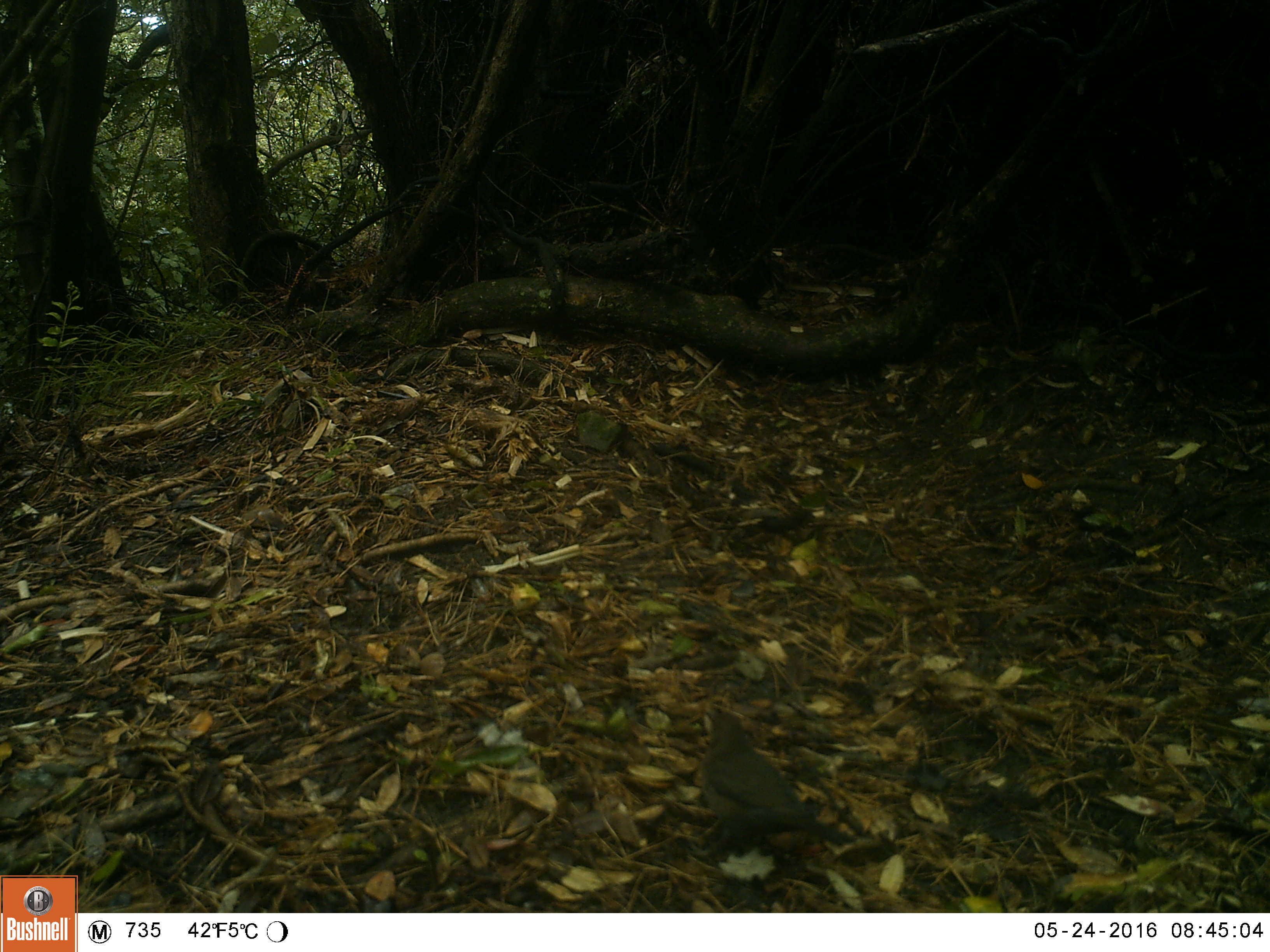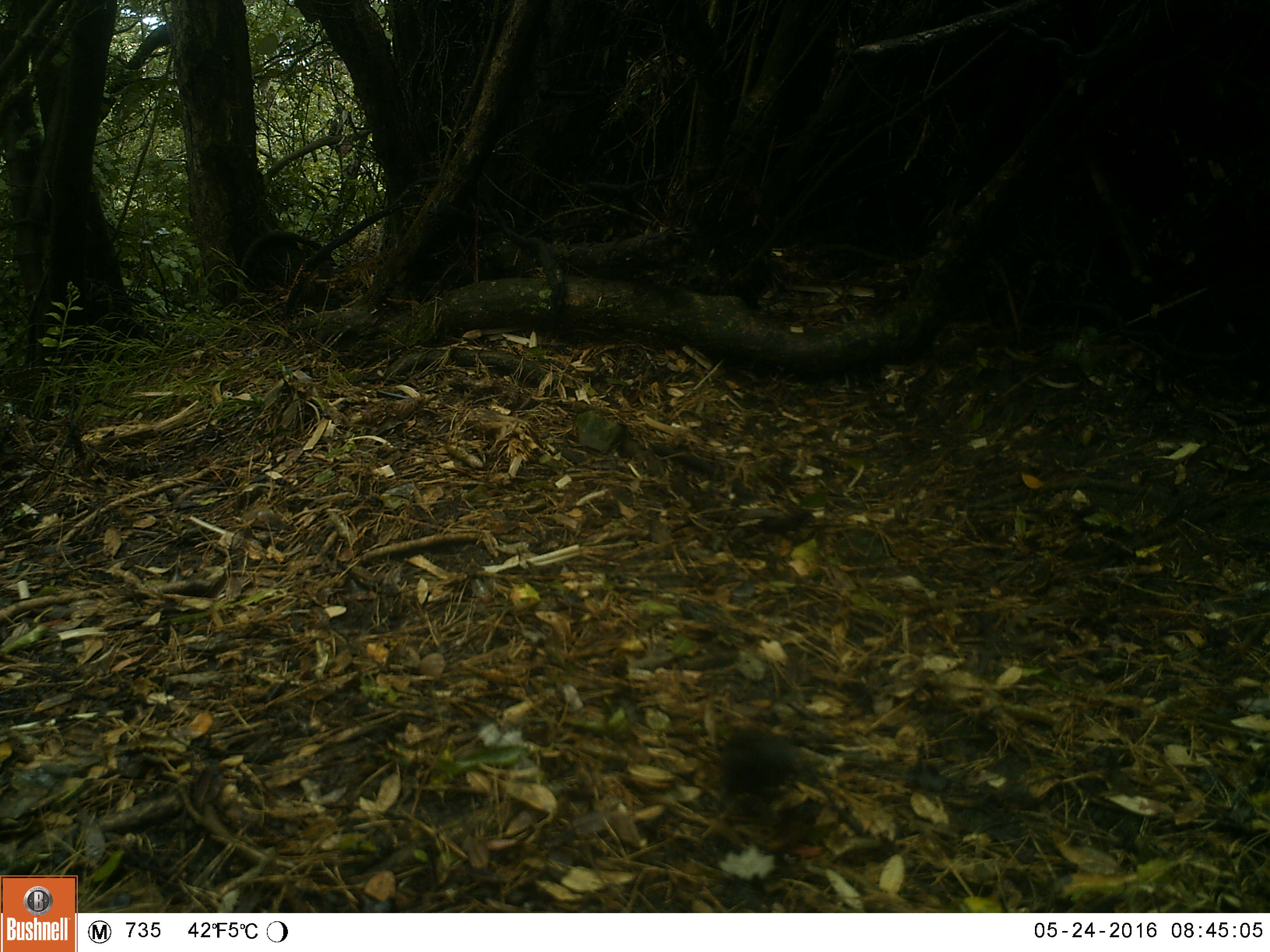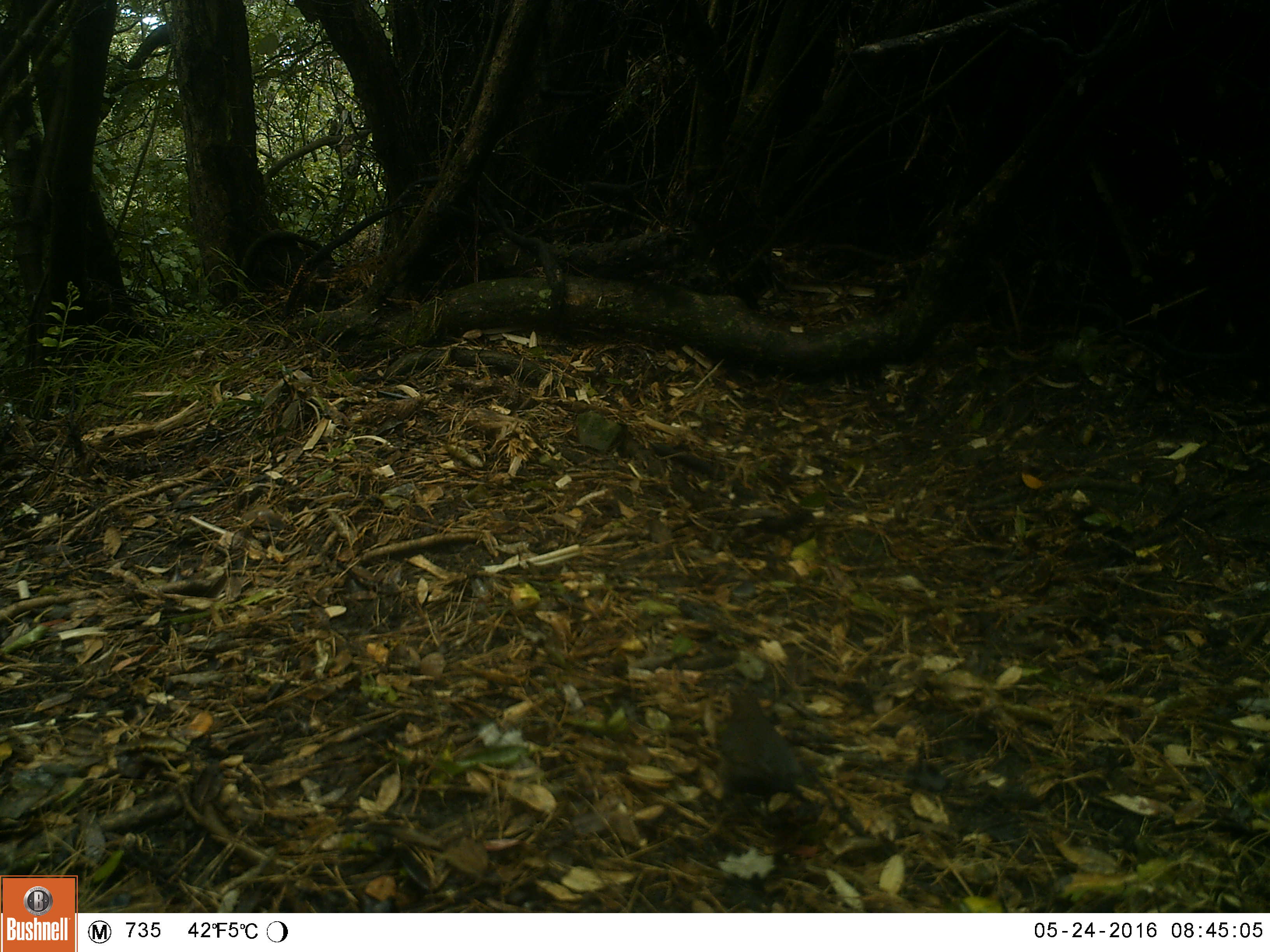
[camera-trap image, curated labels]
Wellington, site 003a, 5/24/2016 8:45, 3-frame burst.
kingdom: Animalia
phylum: Chordata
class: Aves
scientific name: Aves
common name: bird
Bird (Aves).